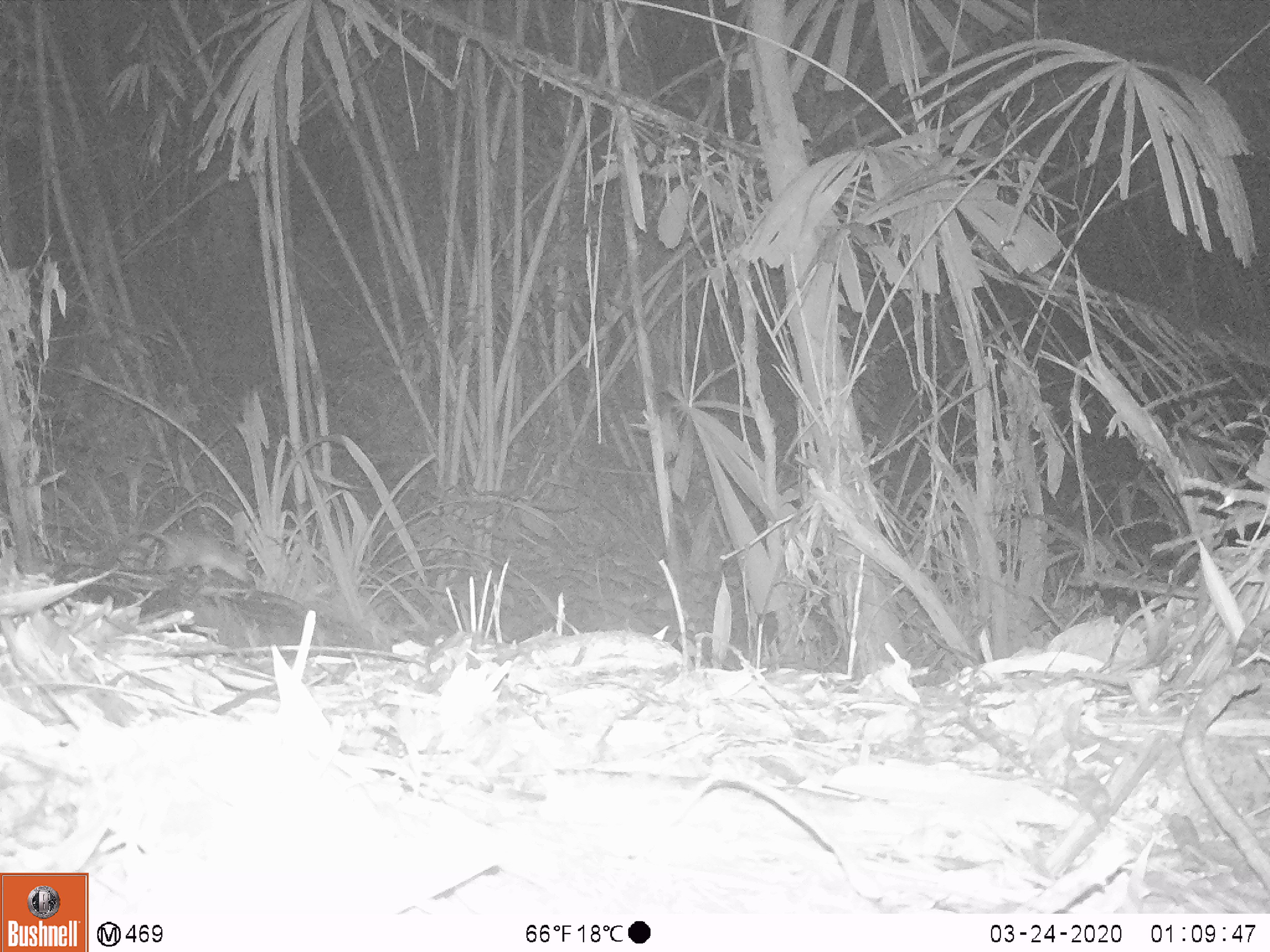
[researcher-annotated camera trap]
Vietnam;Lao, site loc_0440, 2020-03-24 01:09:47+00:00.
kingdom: Animalia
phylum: Chordata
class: Mammalia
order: Rodentia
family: Muridae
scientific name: Muridae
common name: old-world mice and rats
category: unidentified murid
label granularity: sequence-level